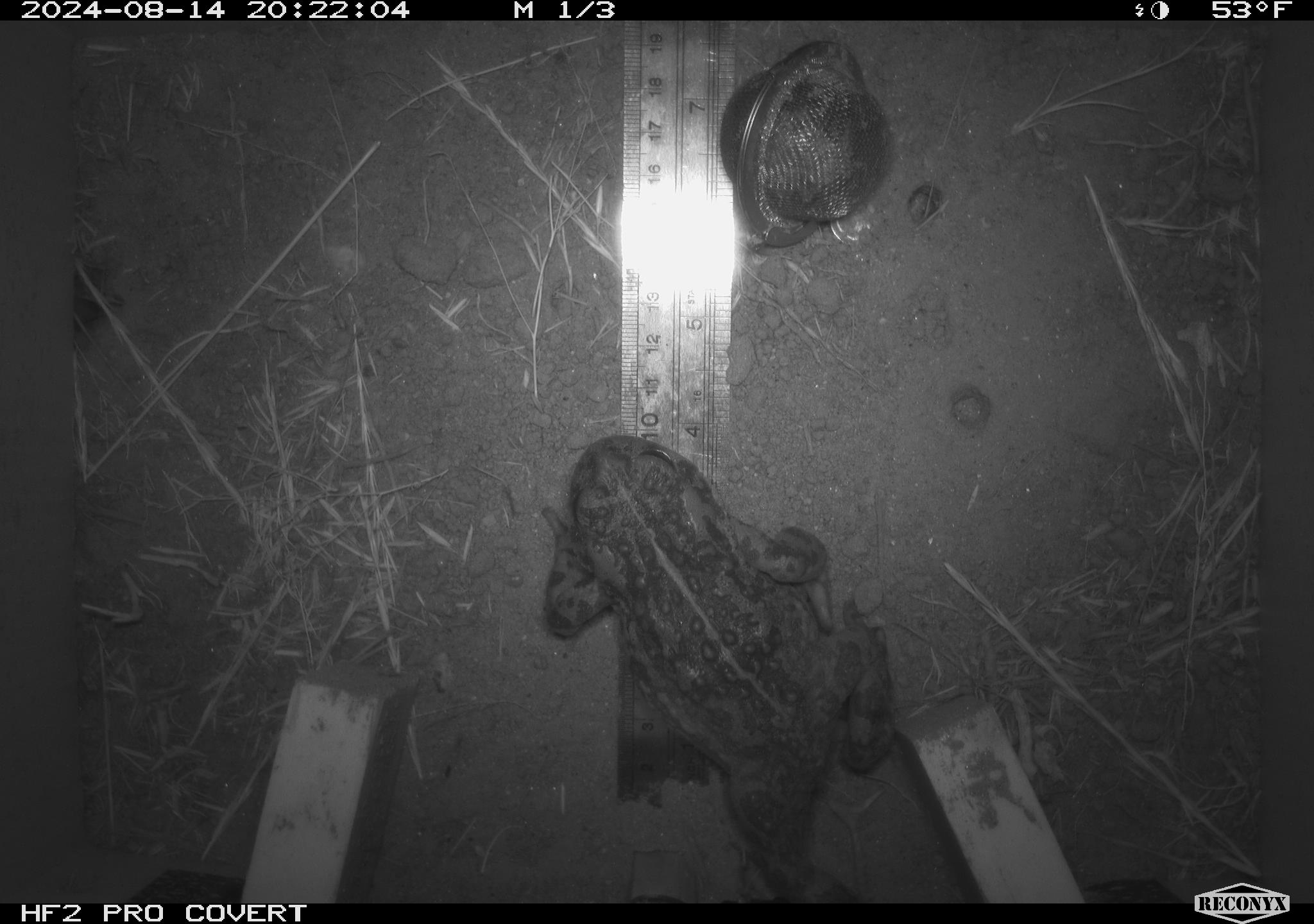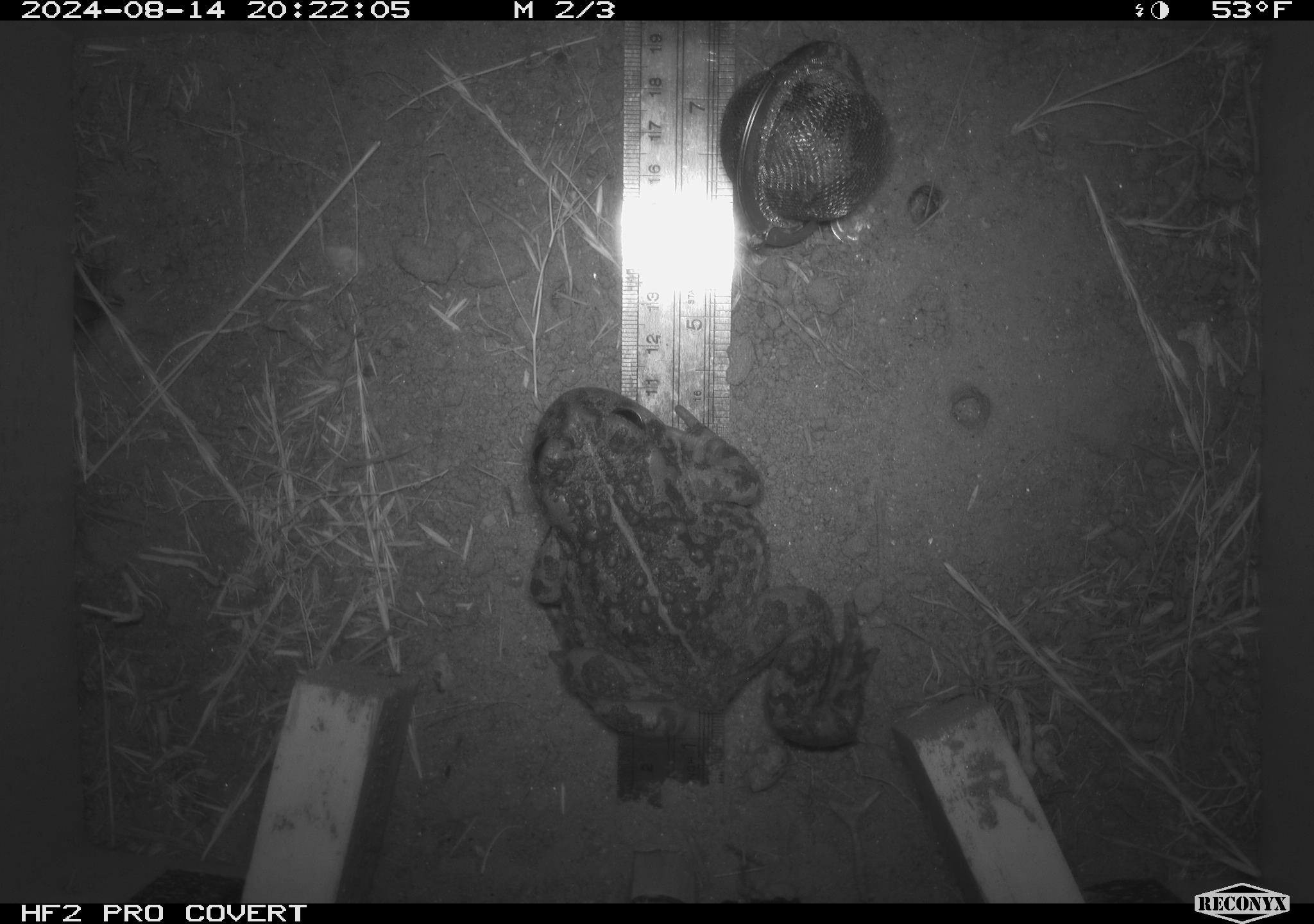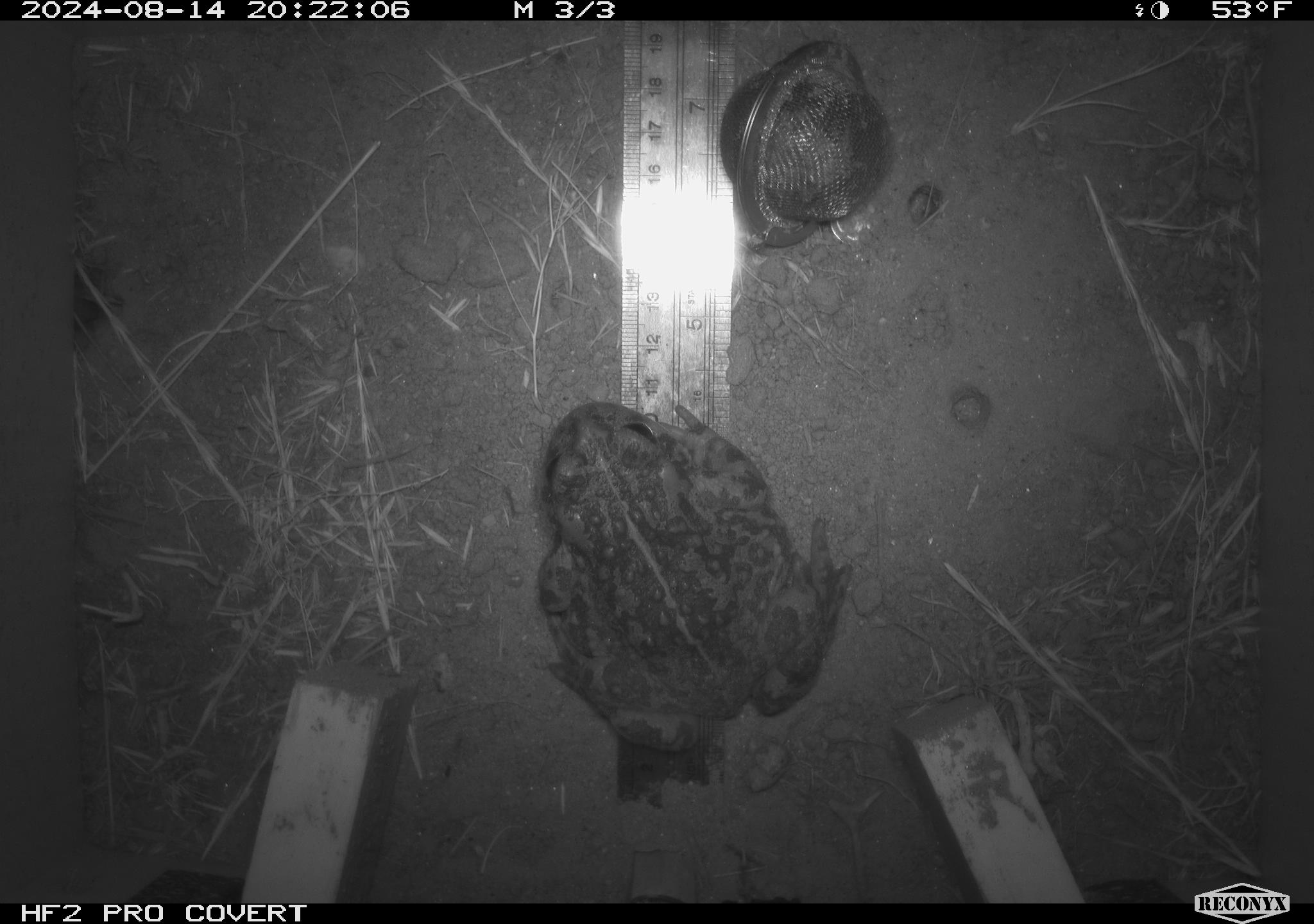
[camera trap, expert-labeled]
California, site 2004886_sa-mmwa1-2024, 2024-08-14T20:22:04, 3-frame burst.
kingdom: Animalia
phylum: Chordata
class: Amphibia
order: Anura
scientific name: Anura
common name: frogs